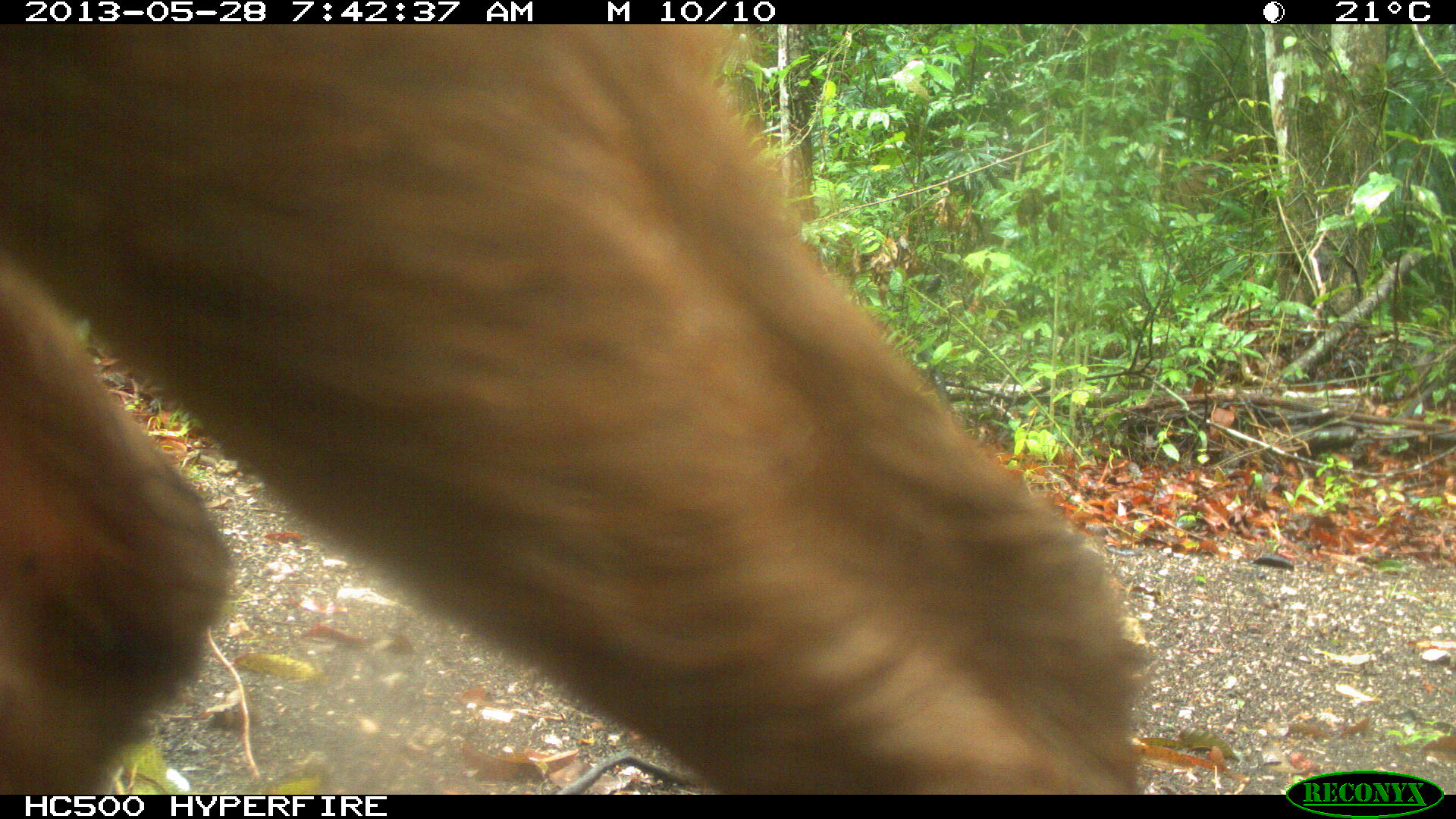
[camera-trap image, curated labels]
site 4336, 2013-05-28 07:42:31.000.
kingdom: Animalia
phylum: Chordata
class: Mammalia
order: Artiodactyla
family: Cervidae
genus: Mazama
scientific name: Mazama temama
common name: central american red brocket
Mazama temama (central american red brocket), count 1, sex female.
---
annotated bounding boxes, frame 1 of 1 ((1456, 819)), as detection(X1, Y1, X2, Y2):
mazama temama: detection(0, 22, 1153, 793)